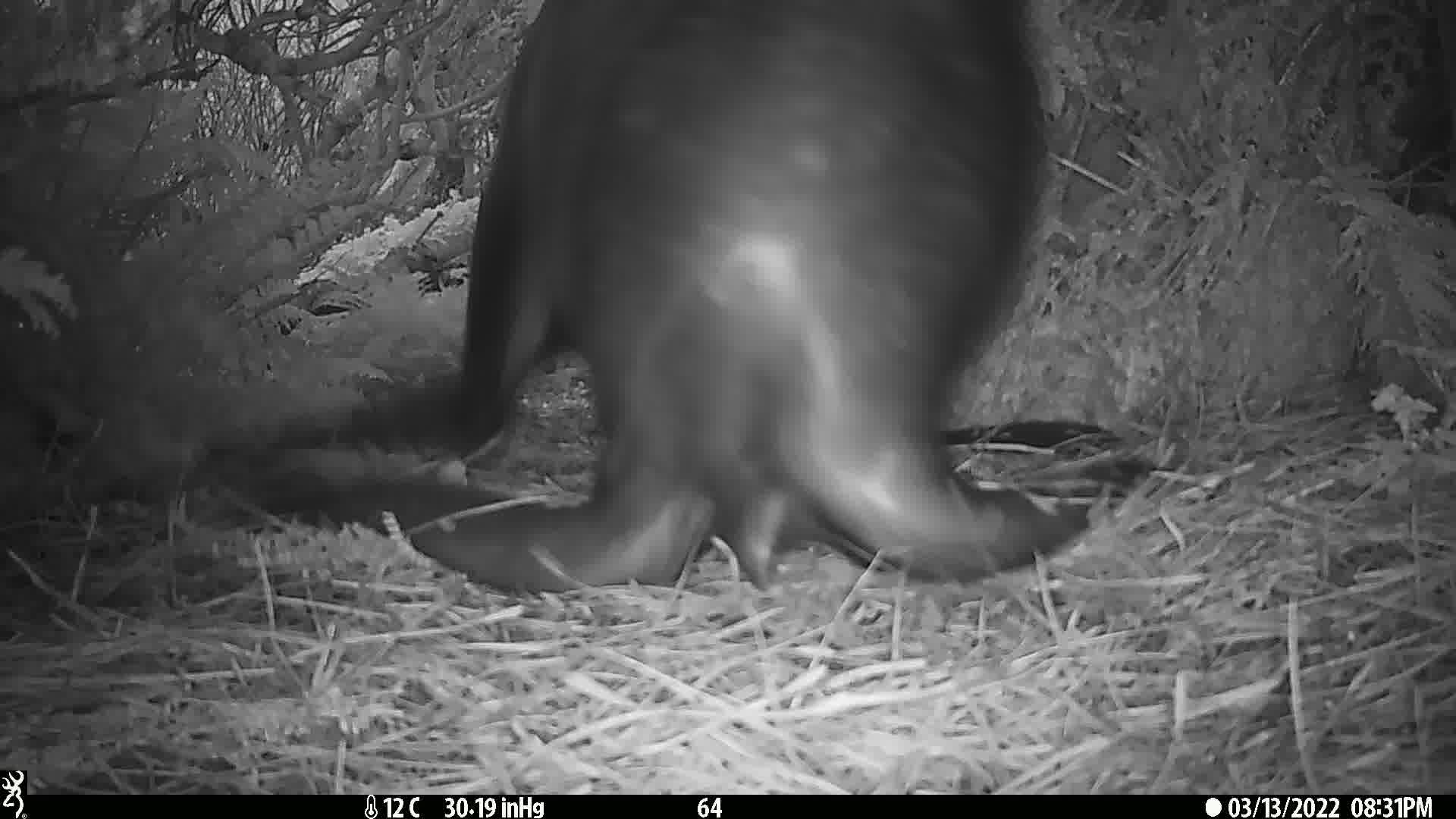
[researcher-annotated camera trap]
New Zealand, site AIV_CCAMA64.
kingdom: Animalia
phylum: Chordata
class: Mammalia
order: Carnivora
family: Otariidae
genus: Phocarctos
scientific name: Phocarctos hookeri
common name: new zealand sea lion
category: sealion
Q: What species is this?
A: Sealion (new zealand sea lion) (Phocarctos hookeri).